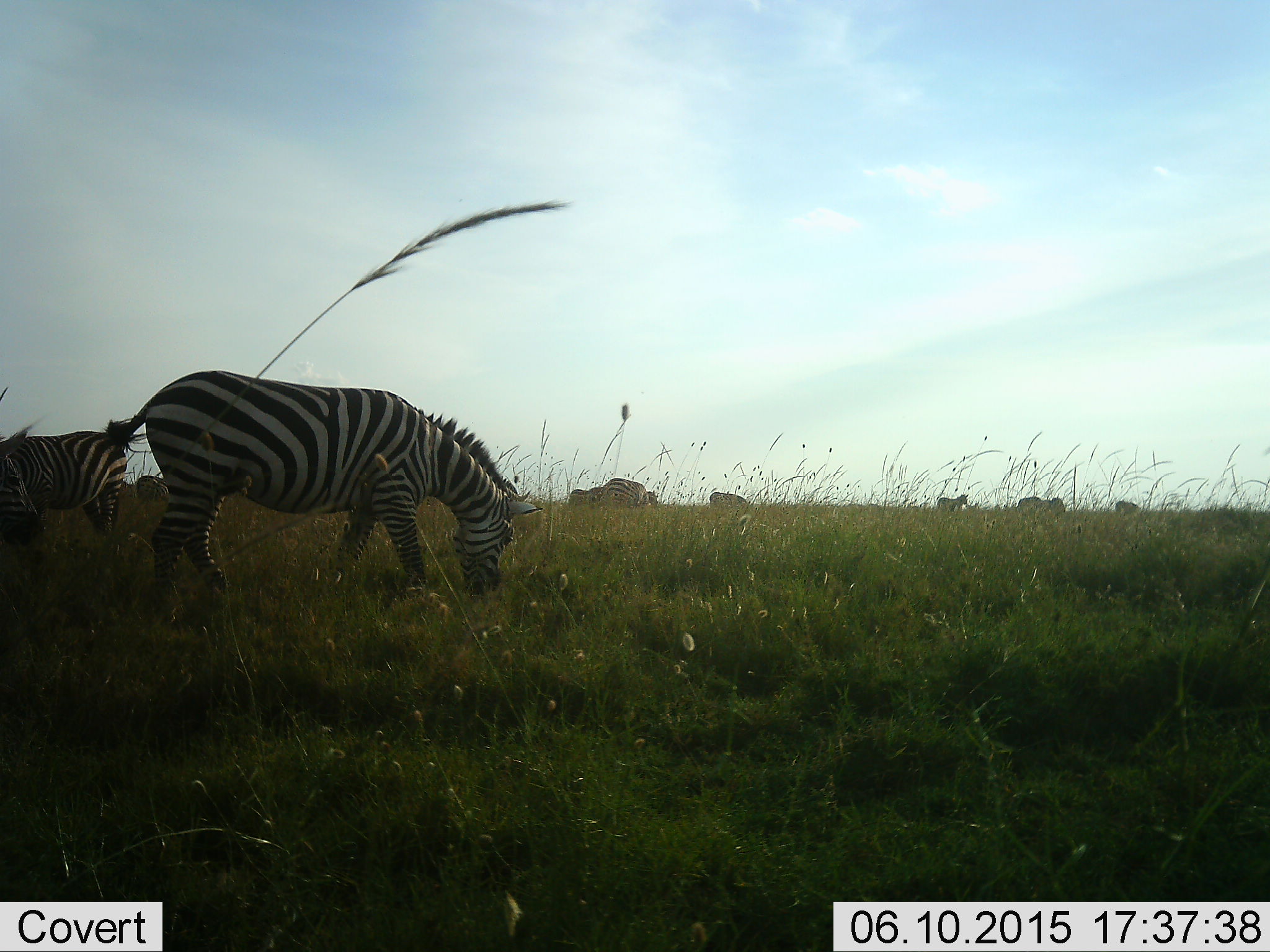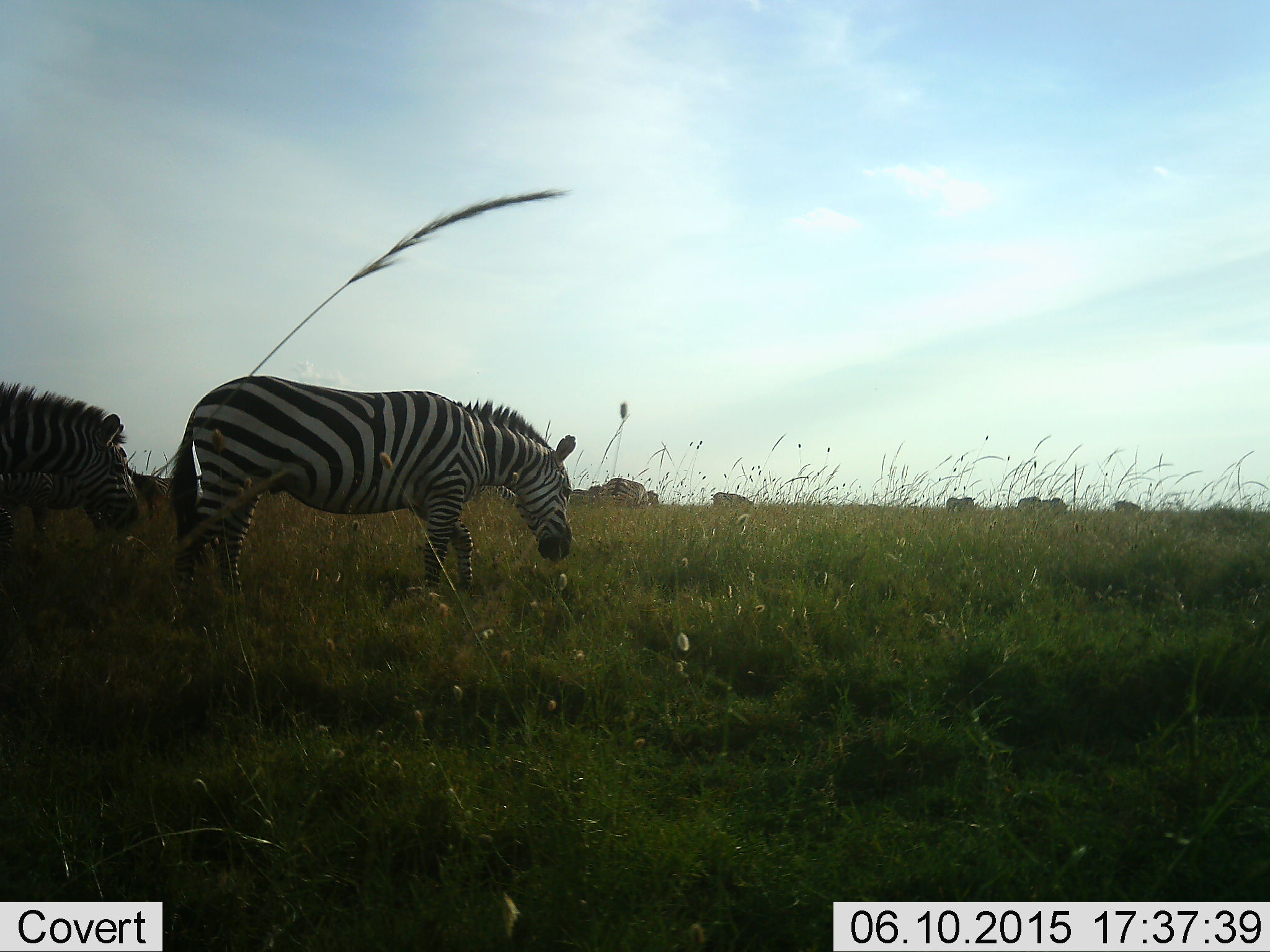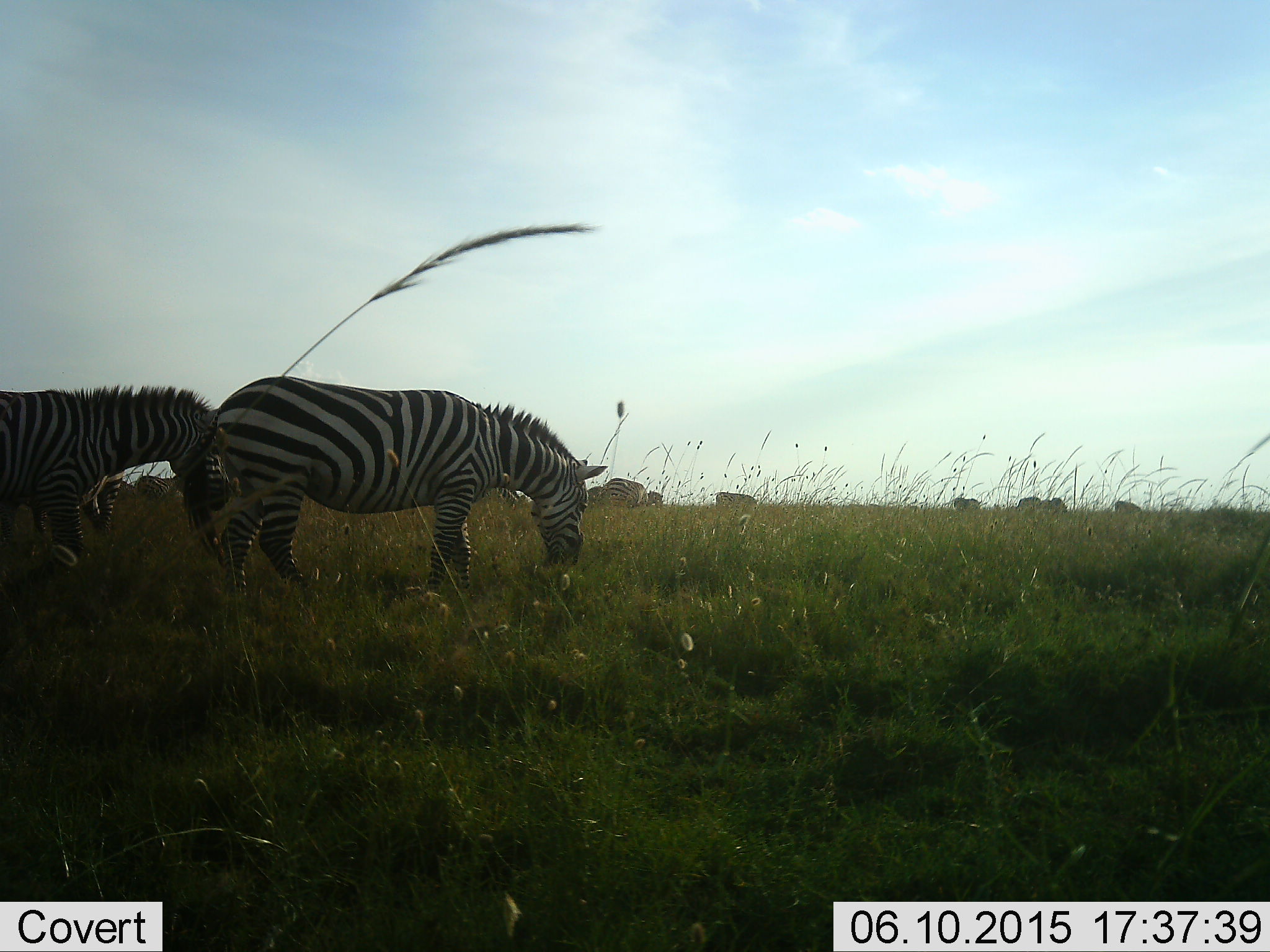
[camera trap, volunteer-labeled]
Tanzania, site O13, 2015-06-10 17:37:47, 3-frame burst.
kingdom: Animalia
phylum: Chordata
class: Mammalia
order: Perissodactyla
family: Equidae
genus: Equus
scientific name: Equus quagga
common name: plains zebra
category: zebra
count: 5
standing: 33%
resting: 0%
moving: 67%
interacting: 0%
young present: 0%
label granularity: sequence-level